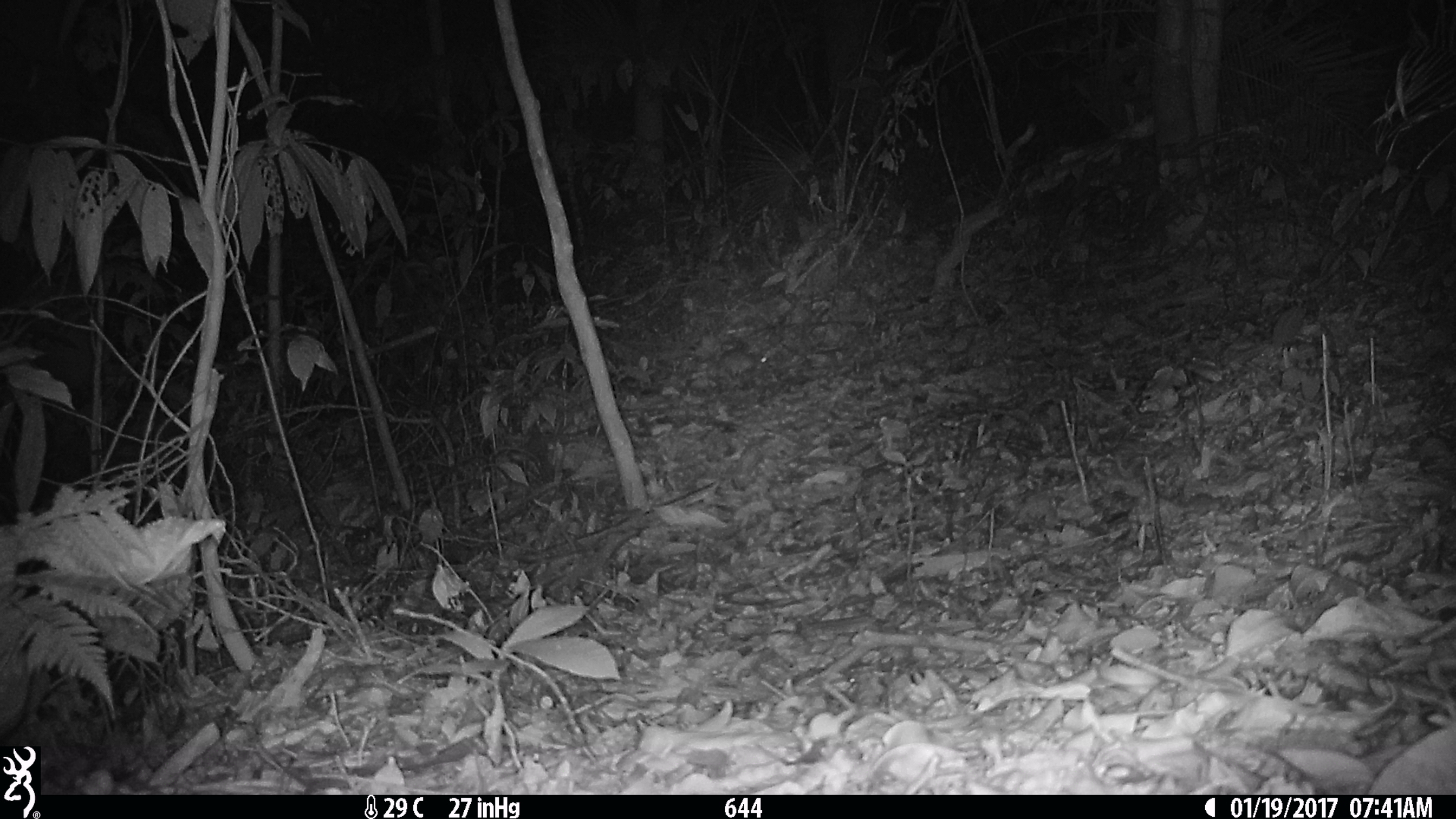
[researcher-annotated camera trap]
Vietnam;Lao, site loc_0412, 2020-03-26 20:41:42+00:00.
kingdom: Animalia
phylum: Chordata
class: Mammalia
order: Rodentia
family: Muridae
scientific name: Muridae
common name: old-world mice and rats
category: unidentified murid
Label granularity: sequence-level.